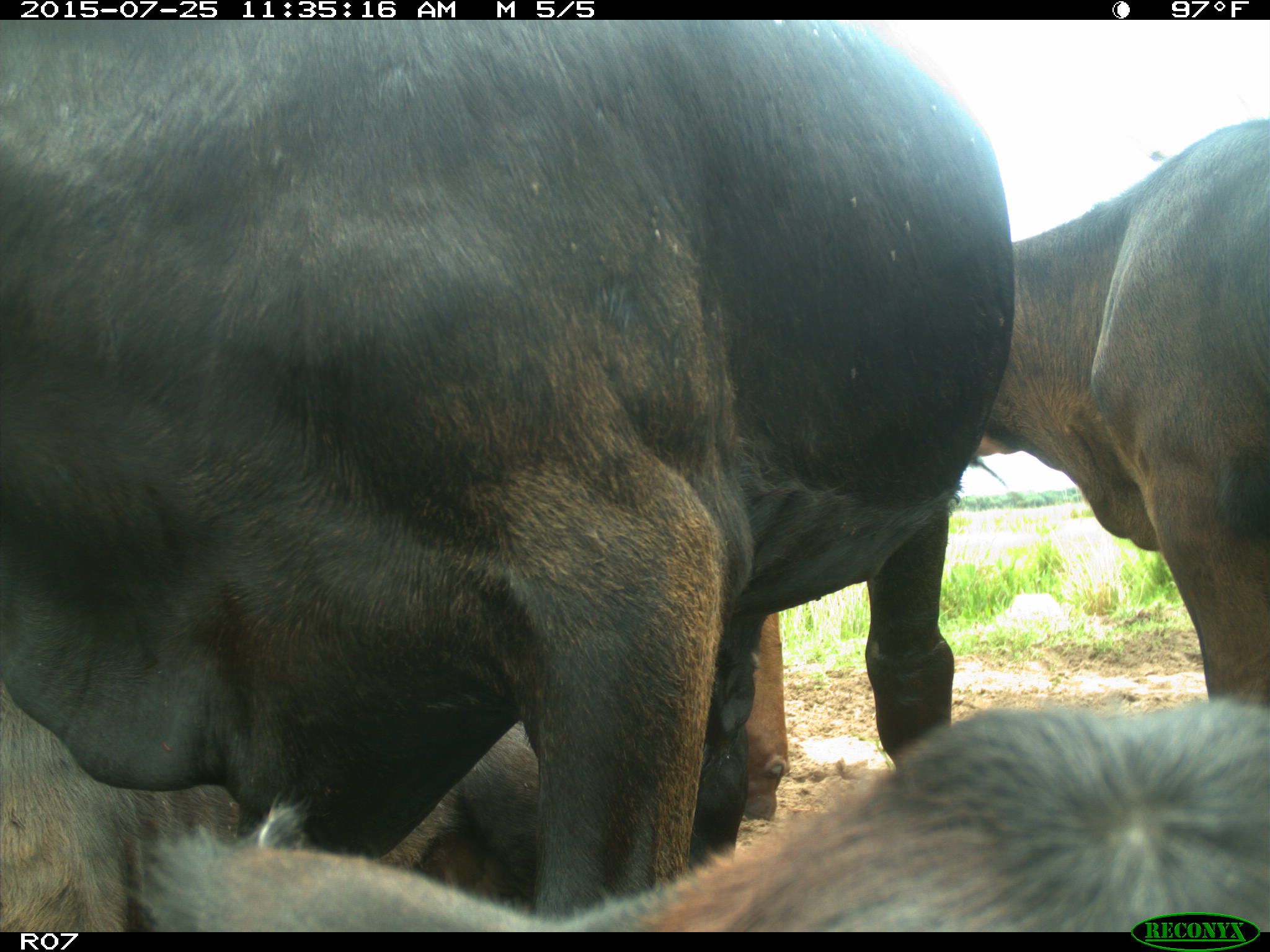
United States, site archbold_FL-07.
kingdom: Animalia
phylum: Chordata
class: Mammalia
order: Artiodactyla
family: Bovidae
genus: Bos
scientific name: Bos taurus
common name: domestic cow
Bos taurus (domestic cow).